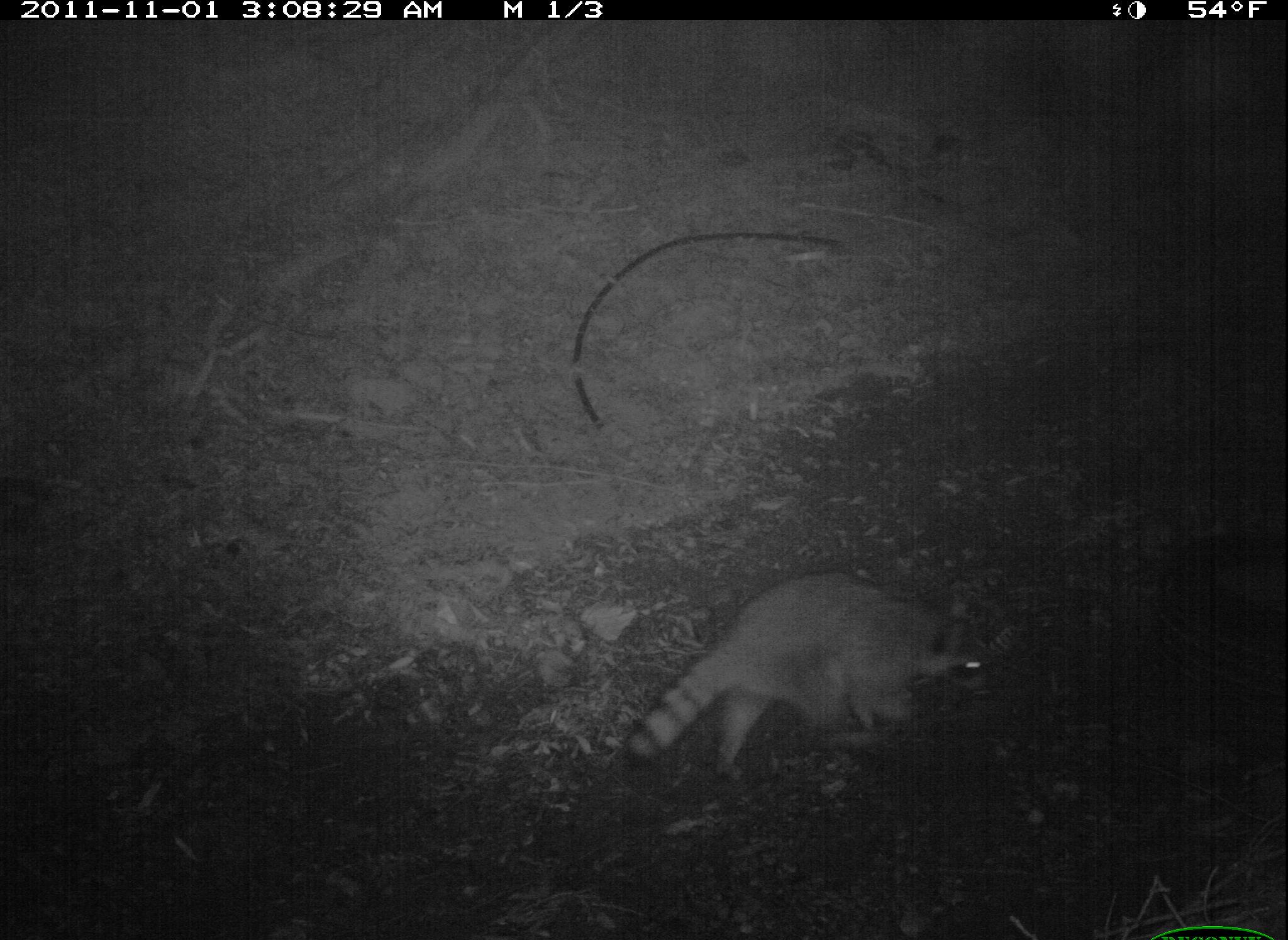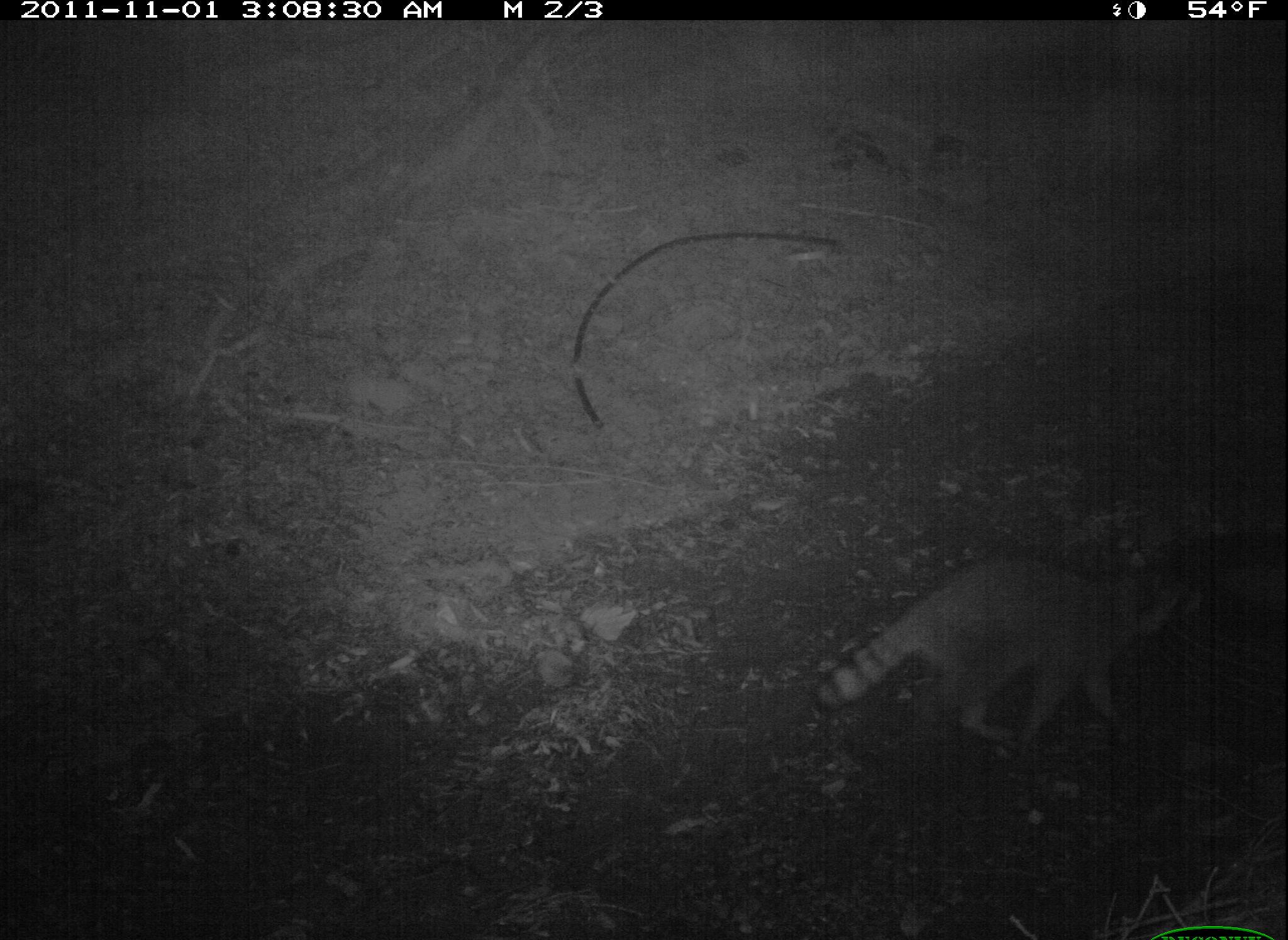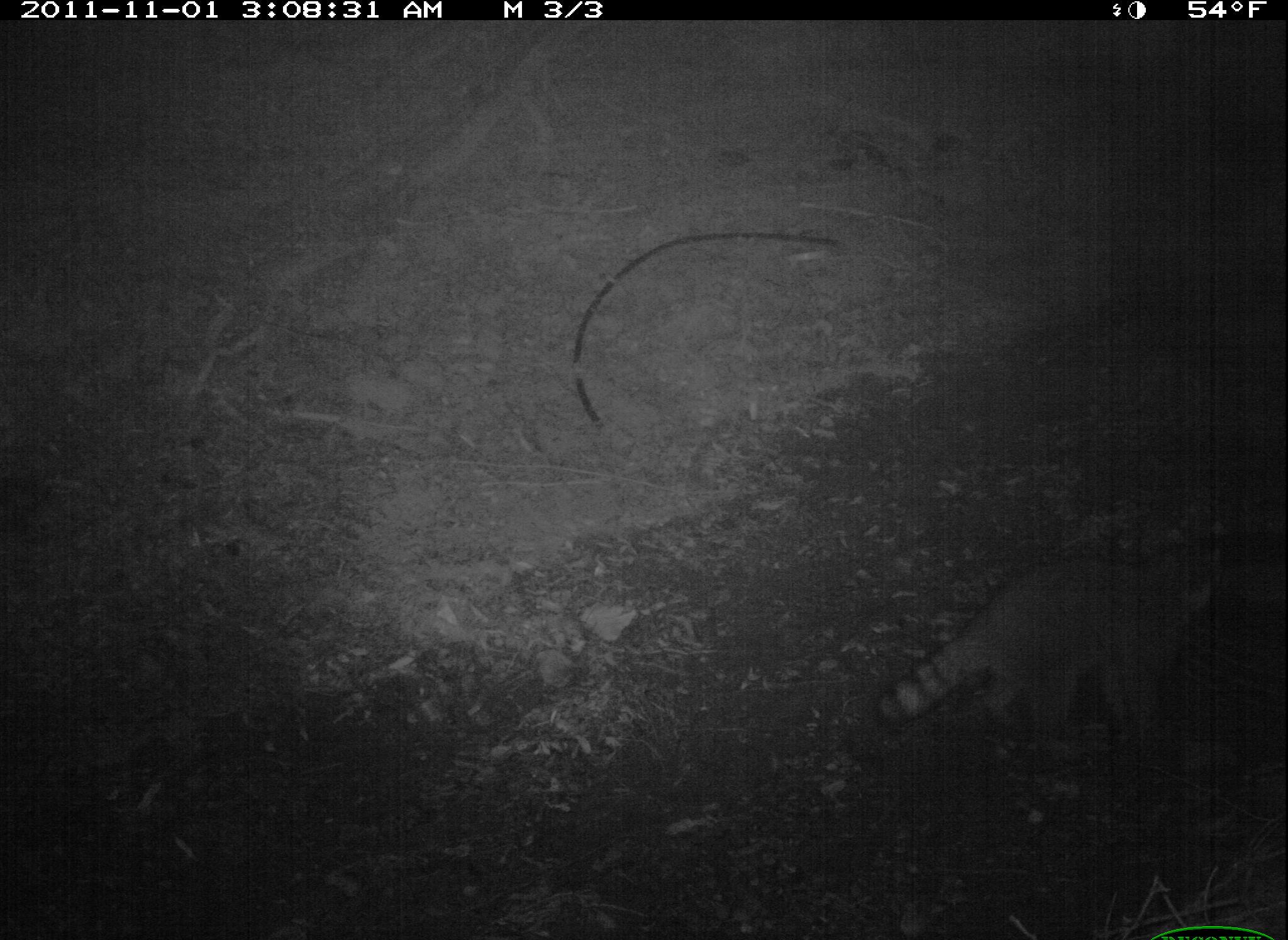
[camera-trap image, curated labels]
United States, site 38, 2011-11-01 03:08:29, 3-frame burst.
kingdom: Animalia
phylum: Chordata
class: Mammalia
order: Carnivora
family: Procyonidae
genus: Procyon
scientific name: Procyon lotor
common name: raccoon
Raccoon (Procyon lotor).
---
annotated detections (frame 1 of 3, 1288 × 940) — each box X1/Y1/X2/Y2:
raccoon: 610/565/1001/799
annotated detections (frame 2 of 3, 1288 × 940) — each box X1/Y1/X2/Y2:
raccoon: 802/543/1225/754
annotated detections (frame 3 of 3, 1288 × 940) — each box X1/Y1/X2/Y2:
raccoon: 868/538/1246/767